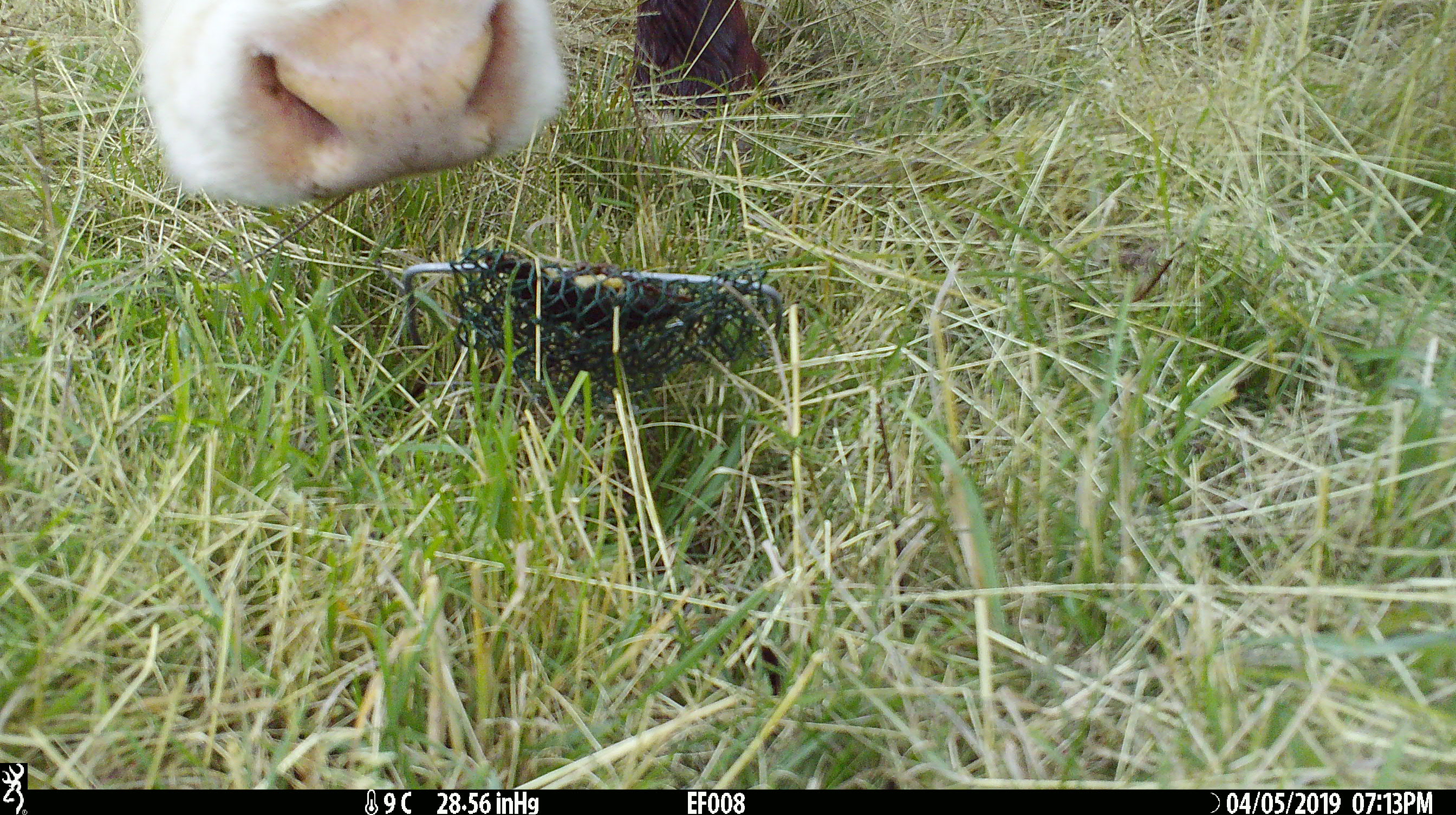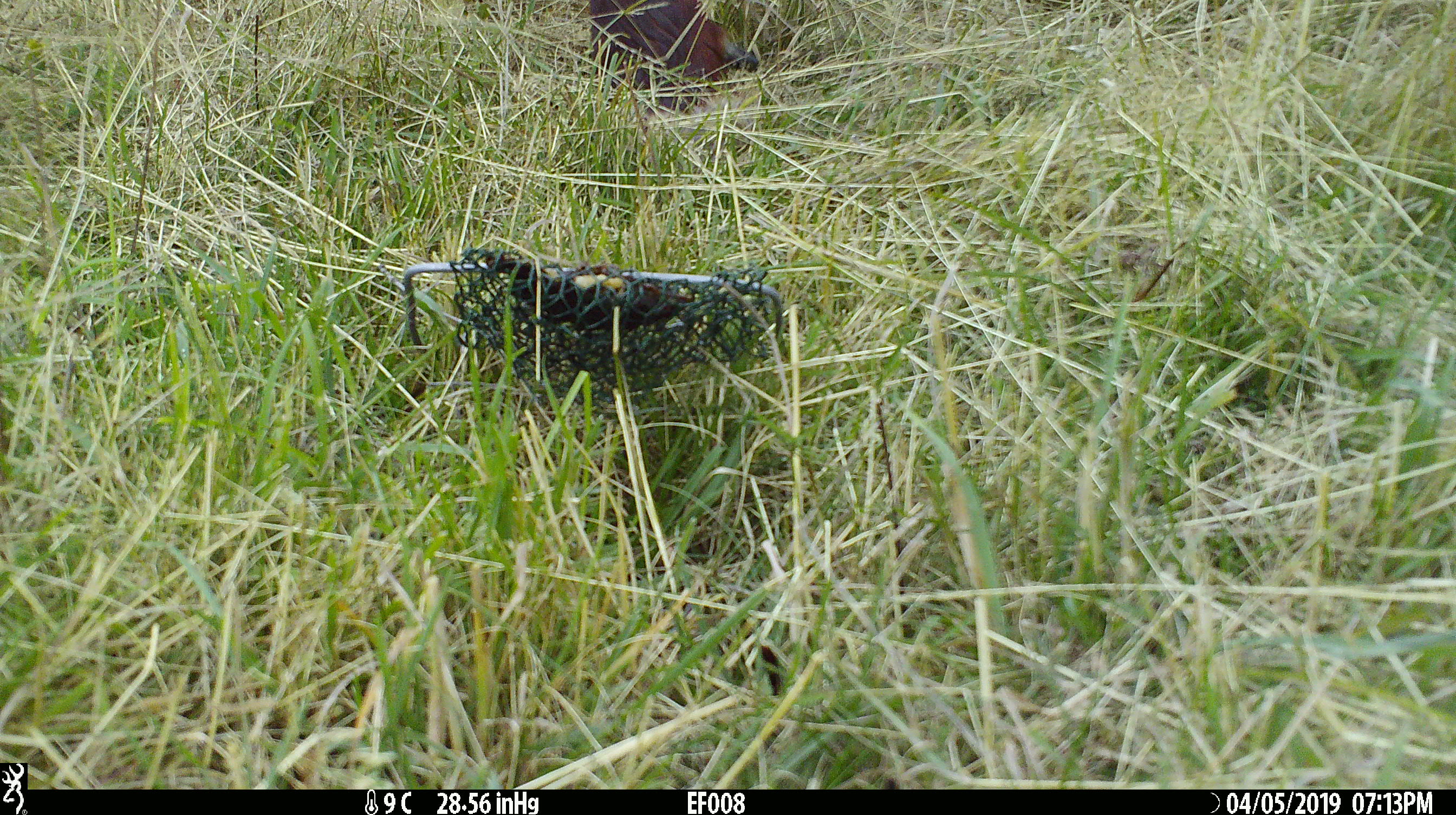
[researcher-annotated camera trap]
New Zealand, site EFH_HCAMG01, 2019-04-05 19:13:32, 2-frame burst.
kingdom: Animalia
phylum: Chordata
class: Mammalia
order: Artiodactyla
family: Bovidae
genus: Bos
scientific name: Bos taurus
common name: domestic cow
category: cow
Cow (domestic cow) (Bos taurus).